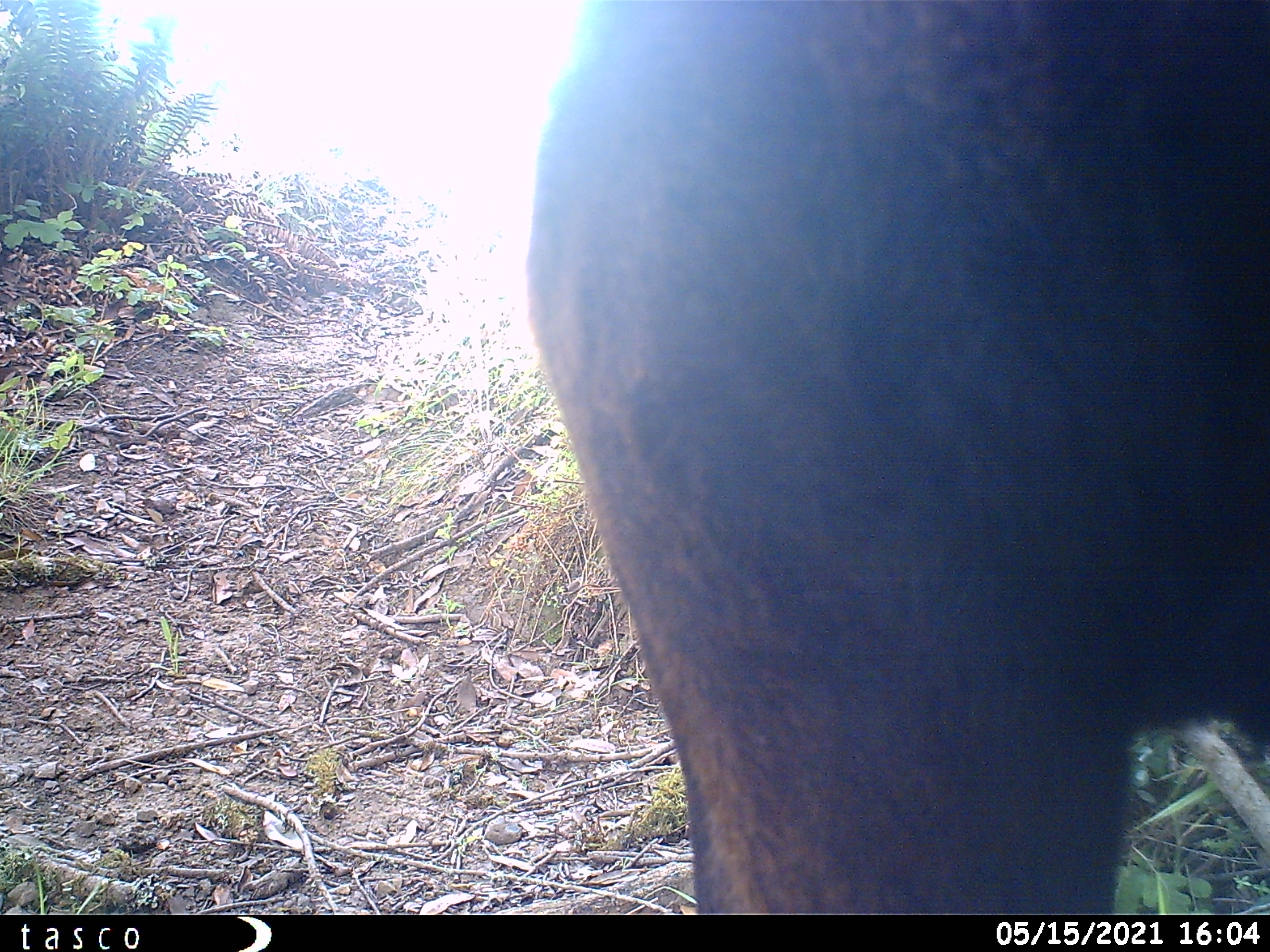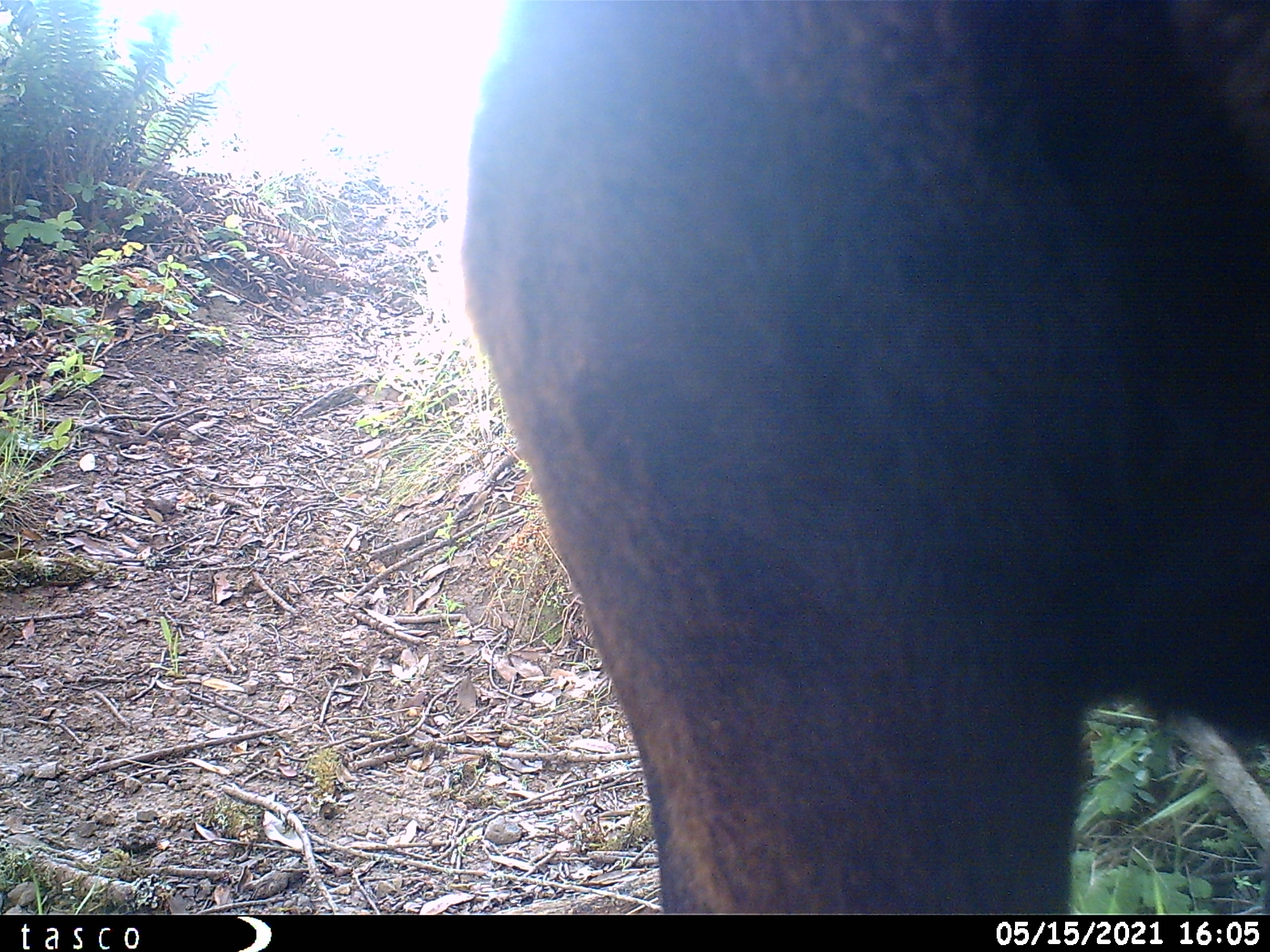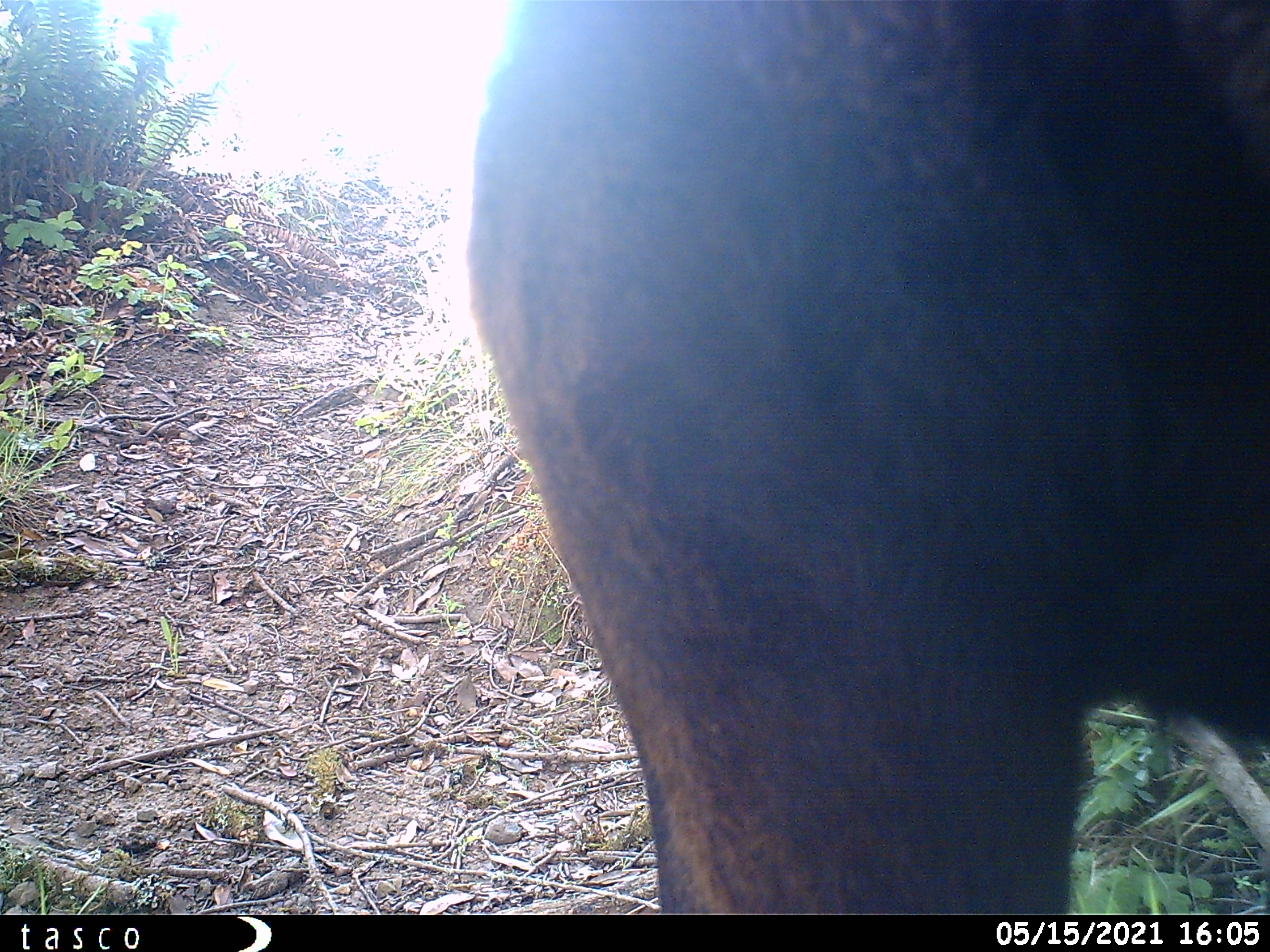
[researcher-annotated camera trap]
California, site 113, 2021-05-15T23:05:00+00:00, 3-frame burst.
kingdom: Animalia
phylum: Chordata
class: Mammalia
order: Artiodactyla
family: Bovidae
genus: Bos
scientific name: Bos taurus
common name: domestic cattle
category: cattle